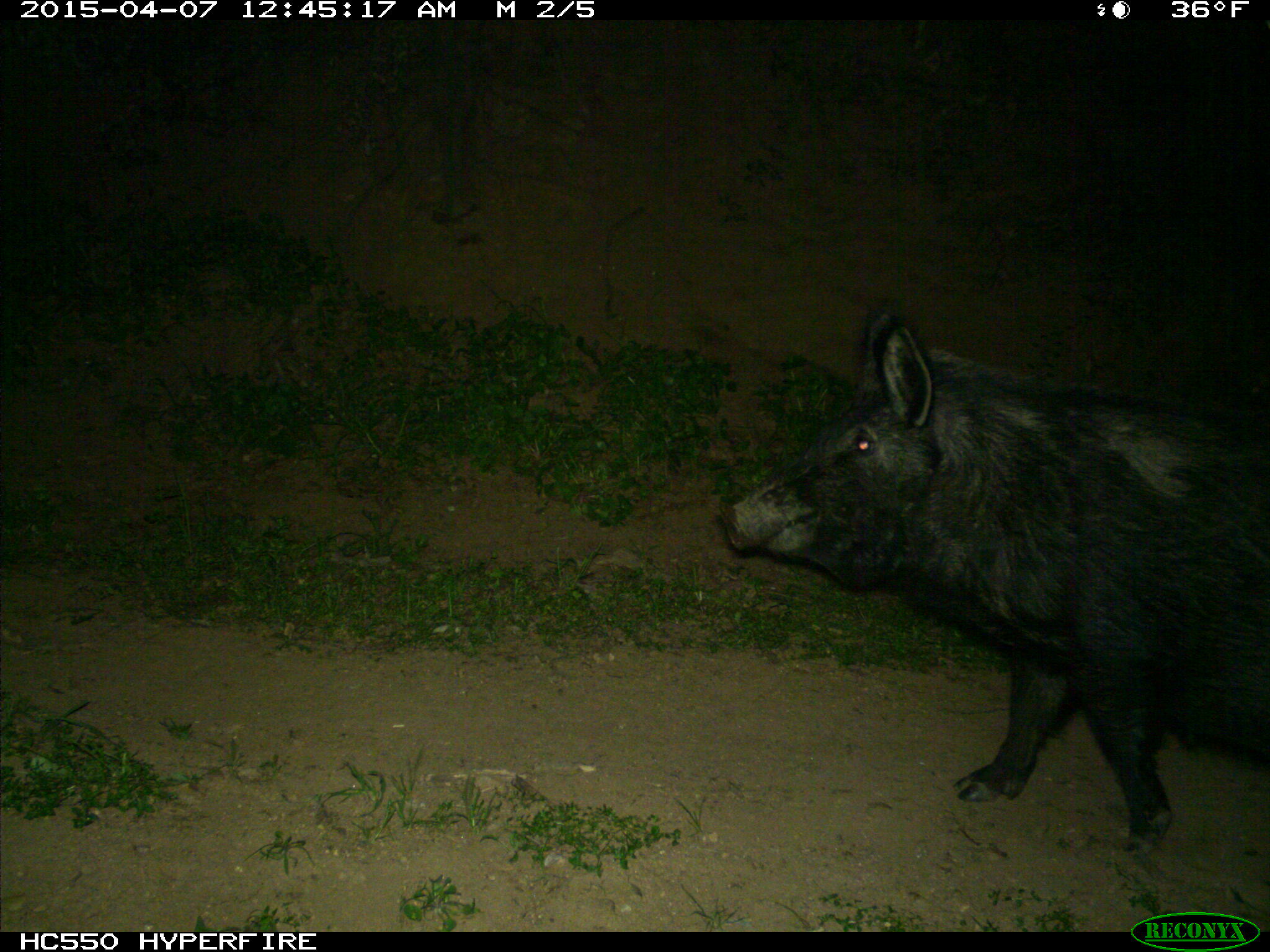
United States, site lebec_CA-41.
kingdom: Animalia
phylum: Chordata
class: Mammalia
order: Artiodactyla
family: Suidae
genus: Sus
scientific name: Sus scrofa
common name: wild boar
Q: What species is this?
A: Sus scrofa (wild boar).